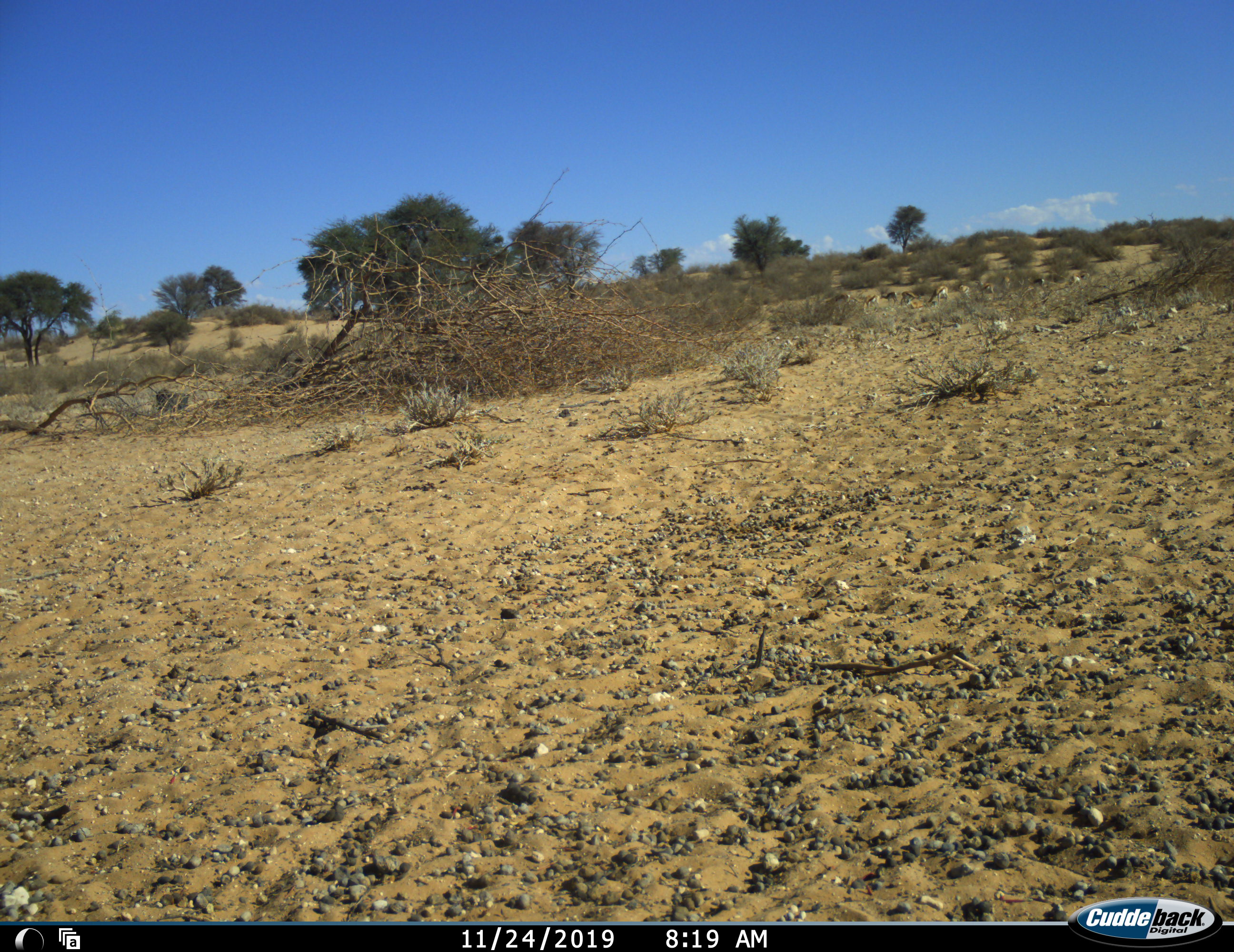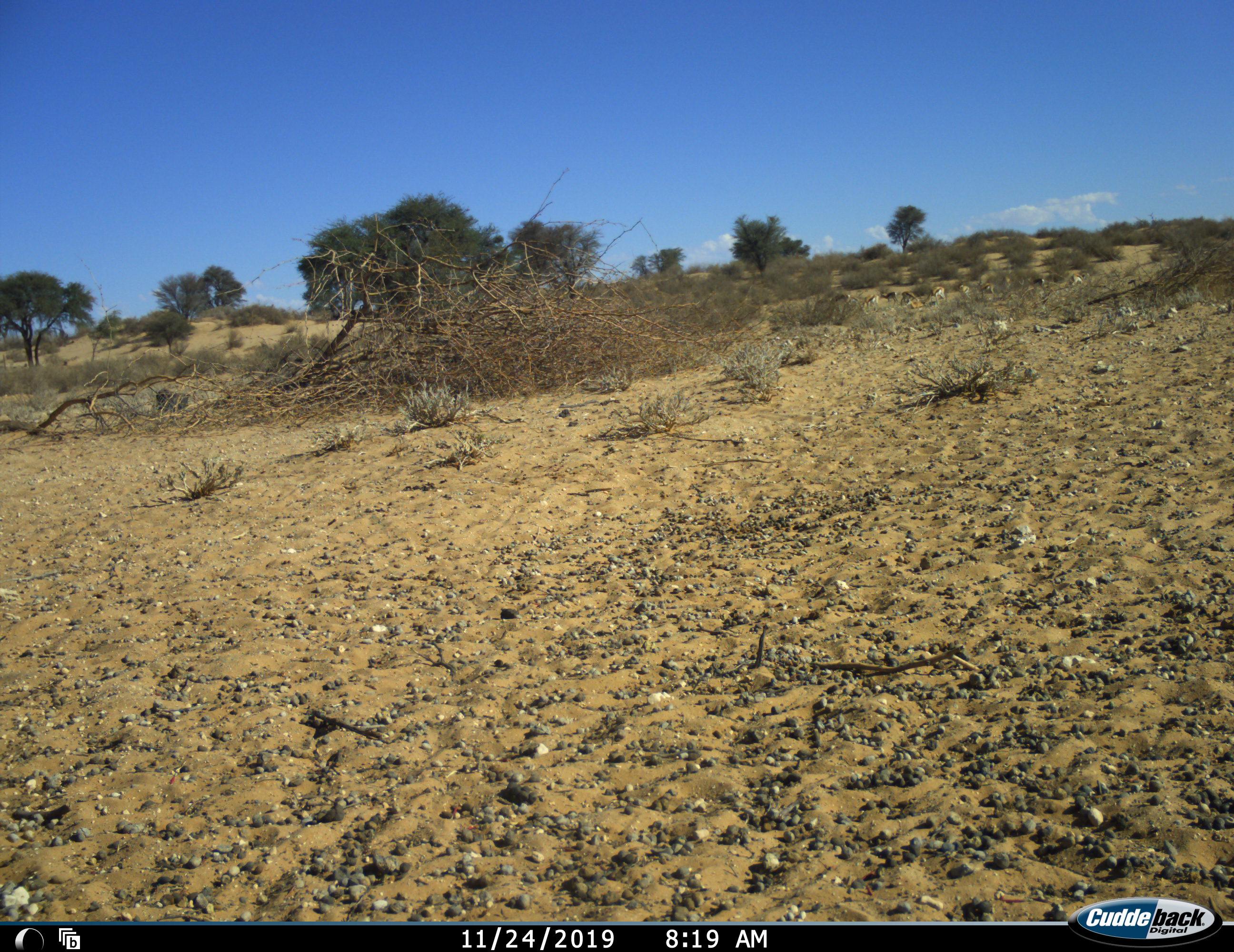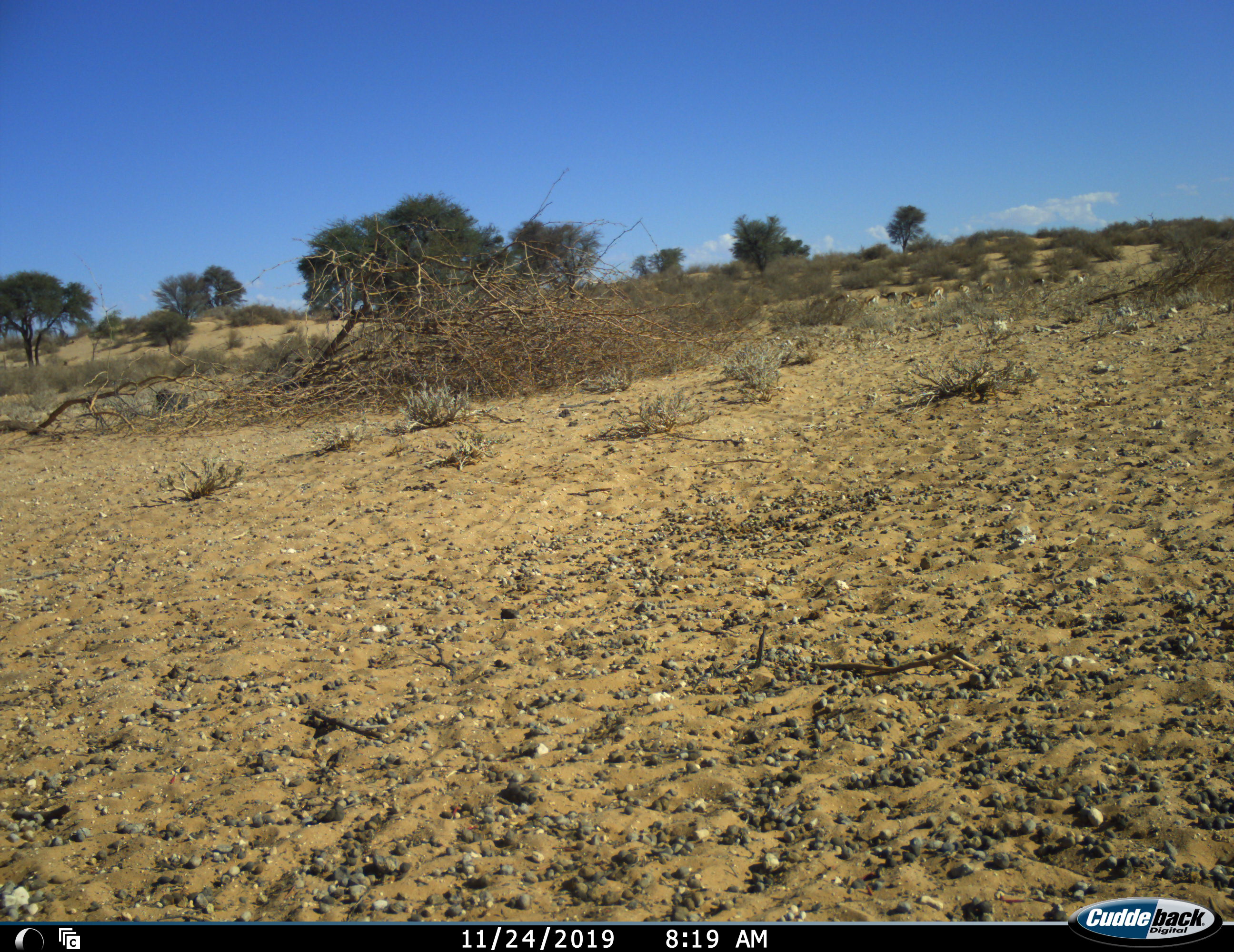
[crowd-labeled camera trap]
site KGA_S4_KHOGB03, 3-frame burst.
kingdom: Animalia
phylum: Chordata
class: Mammalia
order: Artiodactyla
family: Bovidae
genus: Antidorcas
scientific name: Antidorcas marsupialis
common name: springbok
Springbok (Antidorcas marsupialis), count 11-50. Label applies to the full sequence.